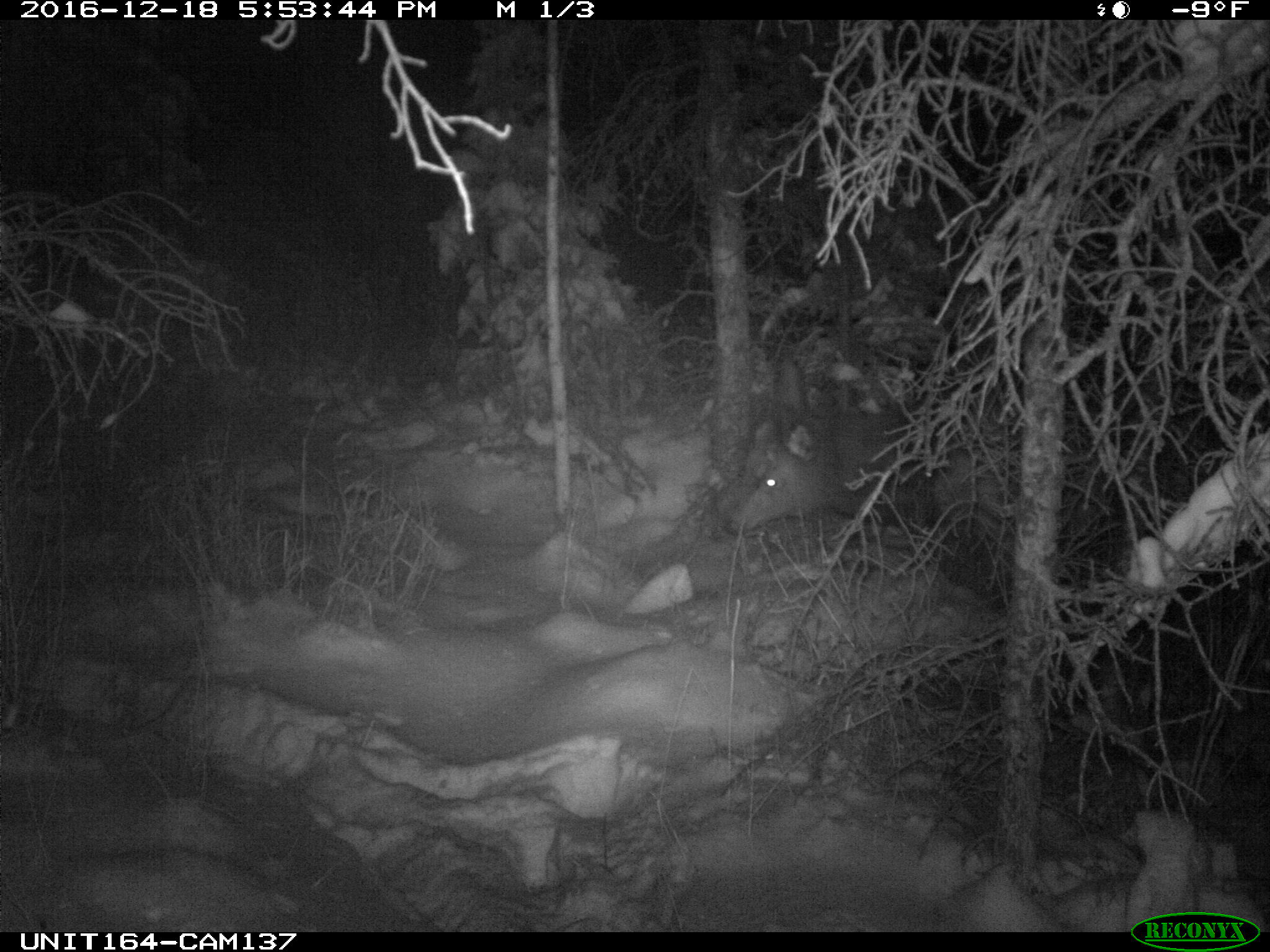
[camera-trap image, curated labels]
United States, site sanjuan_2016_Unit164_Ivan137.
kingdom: Animalia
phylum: Chordata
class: Mammalia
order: Artiodactyla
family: Cervidae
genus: Cervus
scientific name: Cervus elaphus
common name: red deer